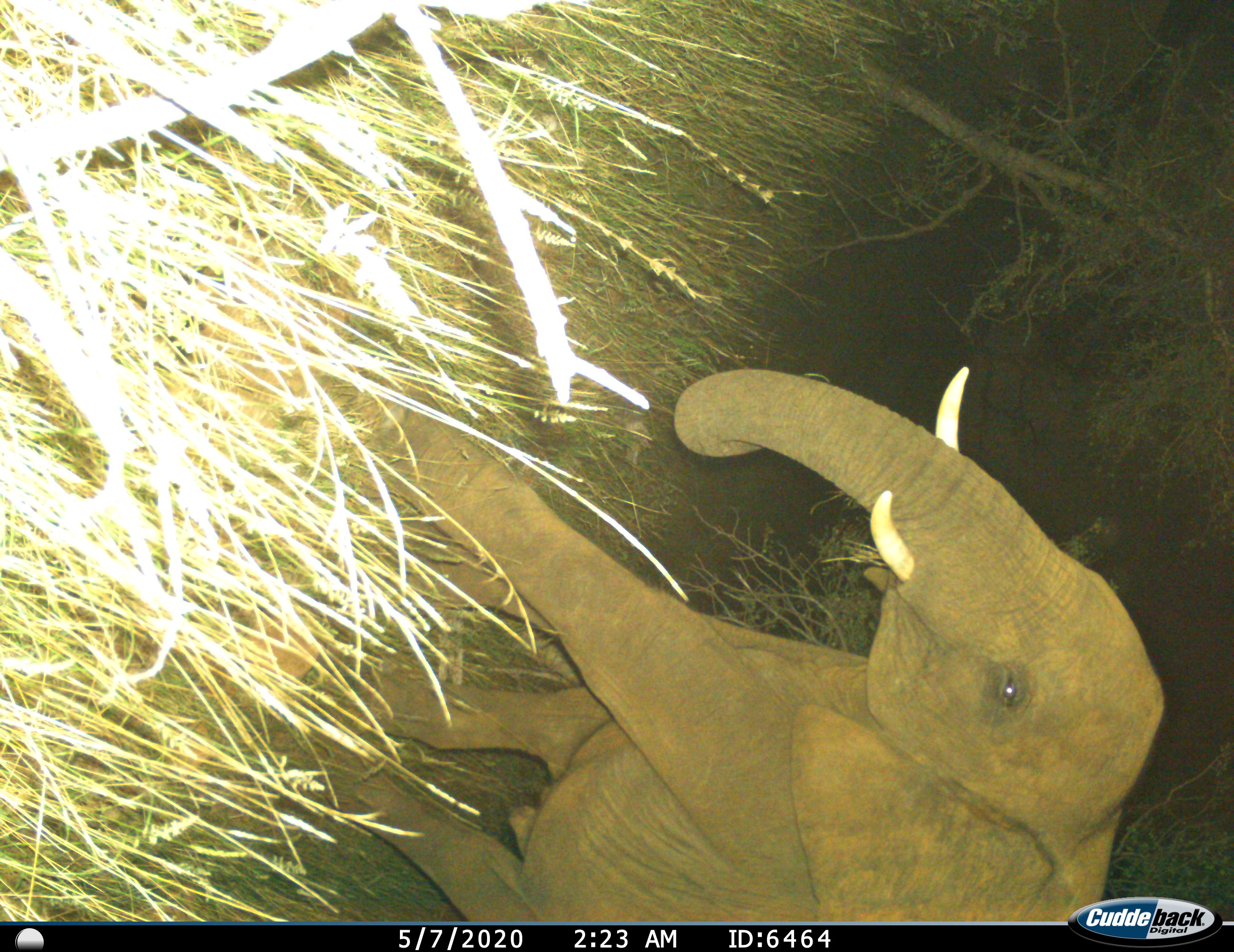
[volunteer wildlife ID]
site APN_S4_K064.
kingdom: Animalia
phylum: Chordata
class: Mammalia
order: Proboscidea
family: Elephantidae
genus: Loxodonta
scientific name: Loxodonta africana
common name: african bush elephant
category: elephant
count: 1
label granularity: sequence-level